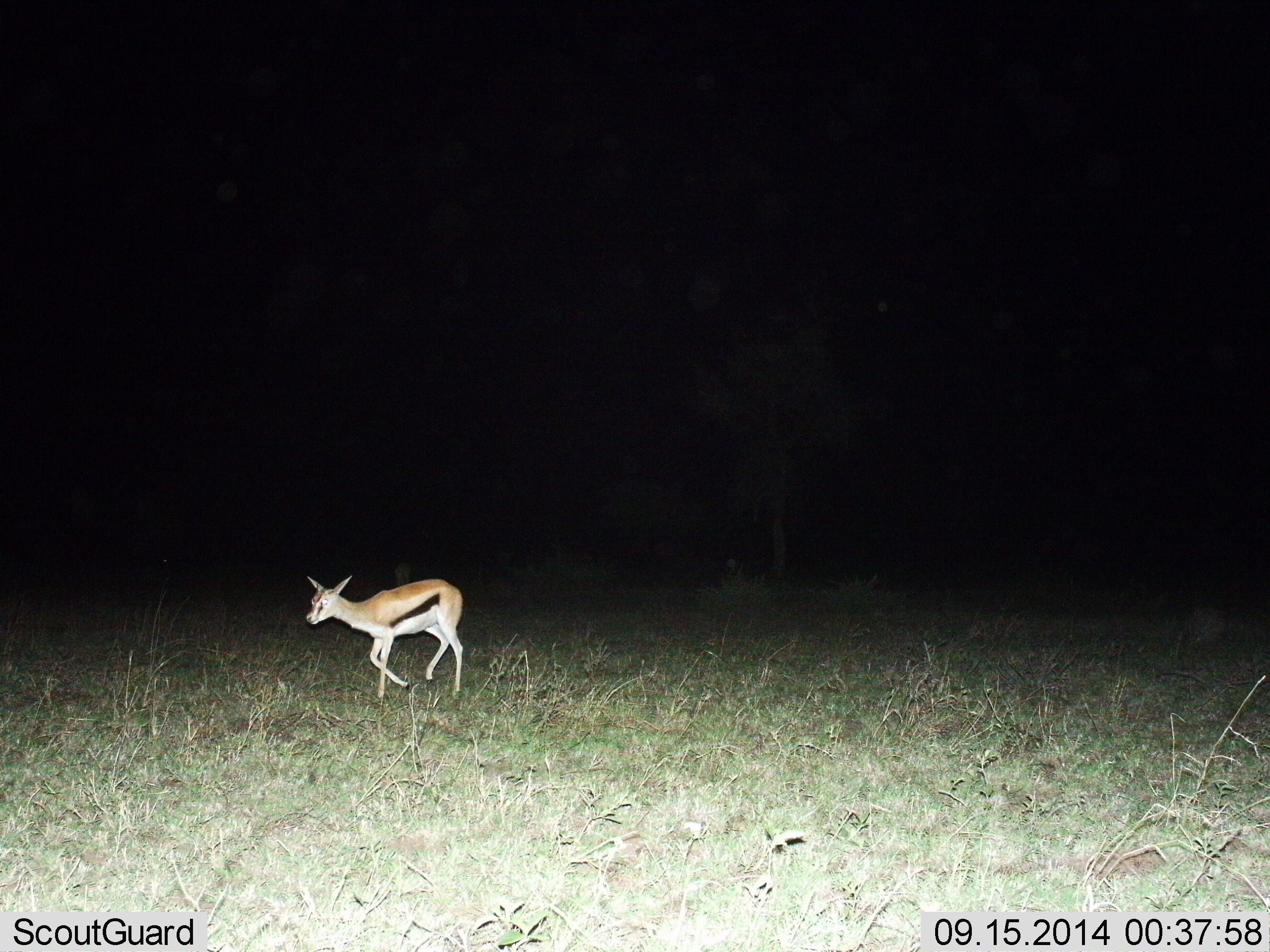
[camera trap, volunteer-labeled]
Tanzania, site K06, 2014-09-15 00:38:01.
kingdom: Animalia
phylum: Chordata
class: Mammalia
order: Artiodactyla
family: Bovidae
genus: Eudorcas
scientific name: Eudorcas thomsonii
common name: thomson's gazelle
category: gazellethomsons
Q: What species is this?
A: Gazellethomsons (thomson's gazelle) (Eudorcas thomsonii).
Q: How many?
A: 1.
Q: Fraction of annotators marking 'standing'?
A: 0%.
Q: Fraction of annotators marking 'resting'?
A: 0%.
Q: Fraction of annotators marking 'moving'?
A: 100%.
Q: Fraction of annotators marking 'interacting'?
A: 0%.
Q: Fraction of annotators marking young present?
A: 20%.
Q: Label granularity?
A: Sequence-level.